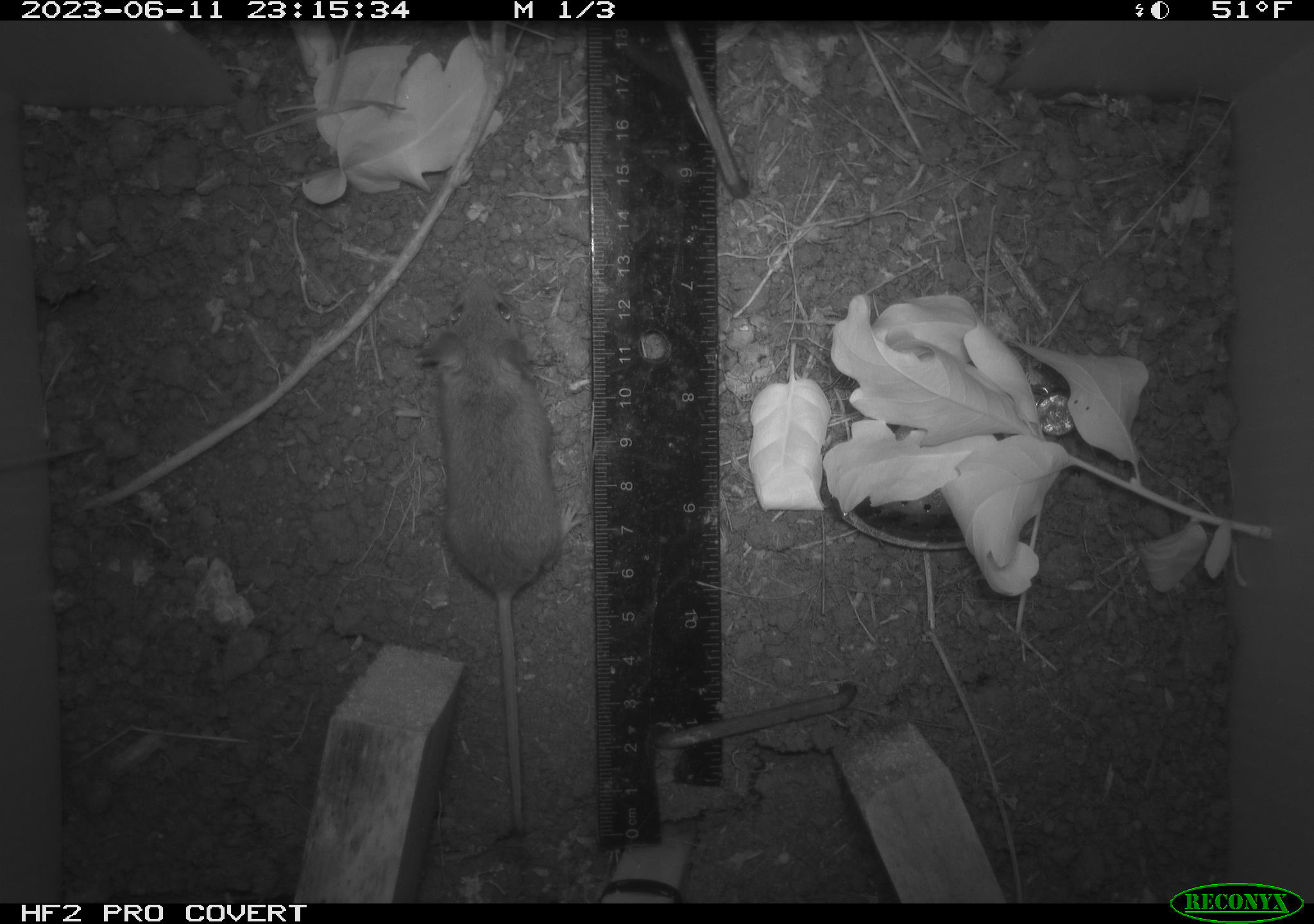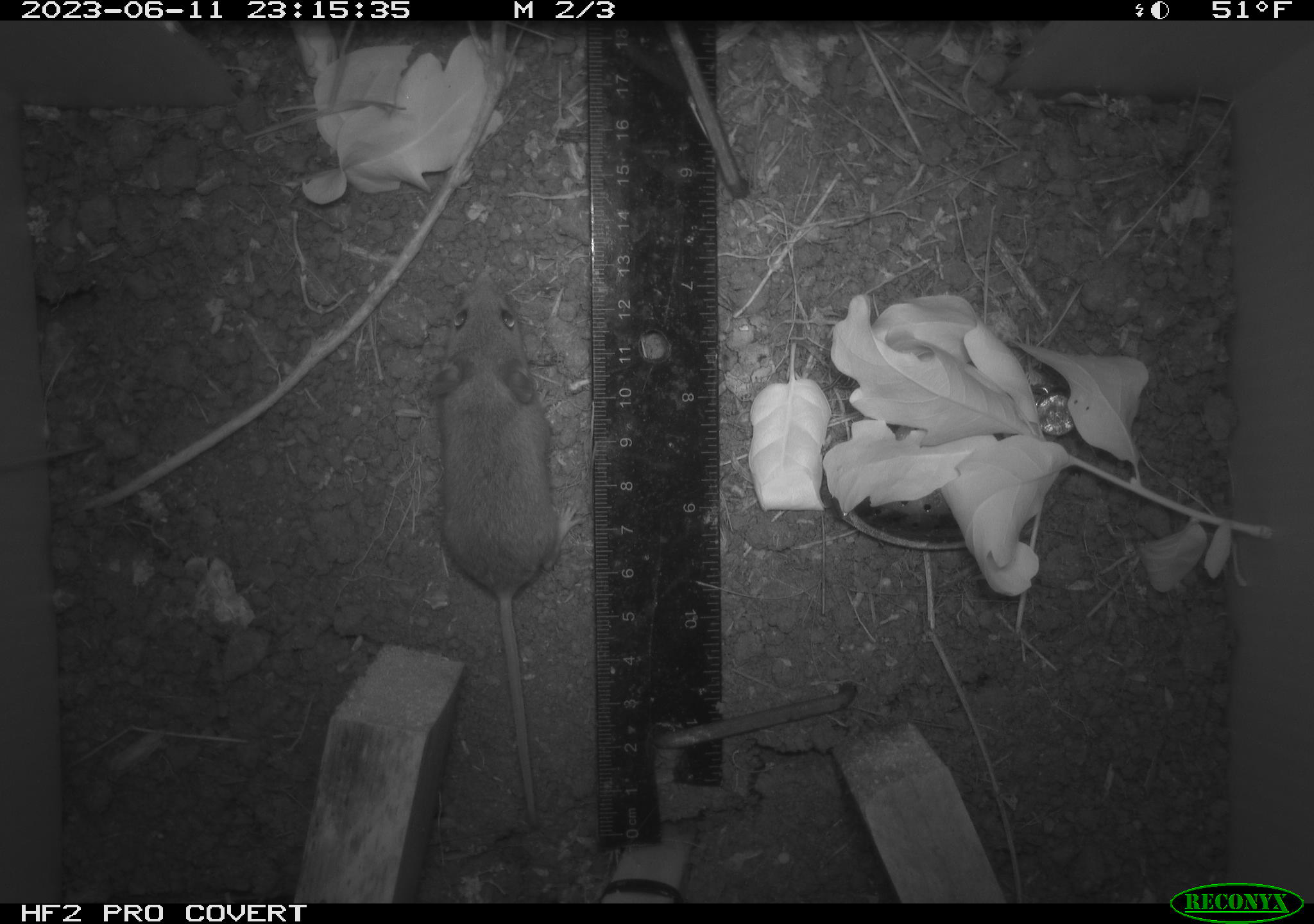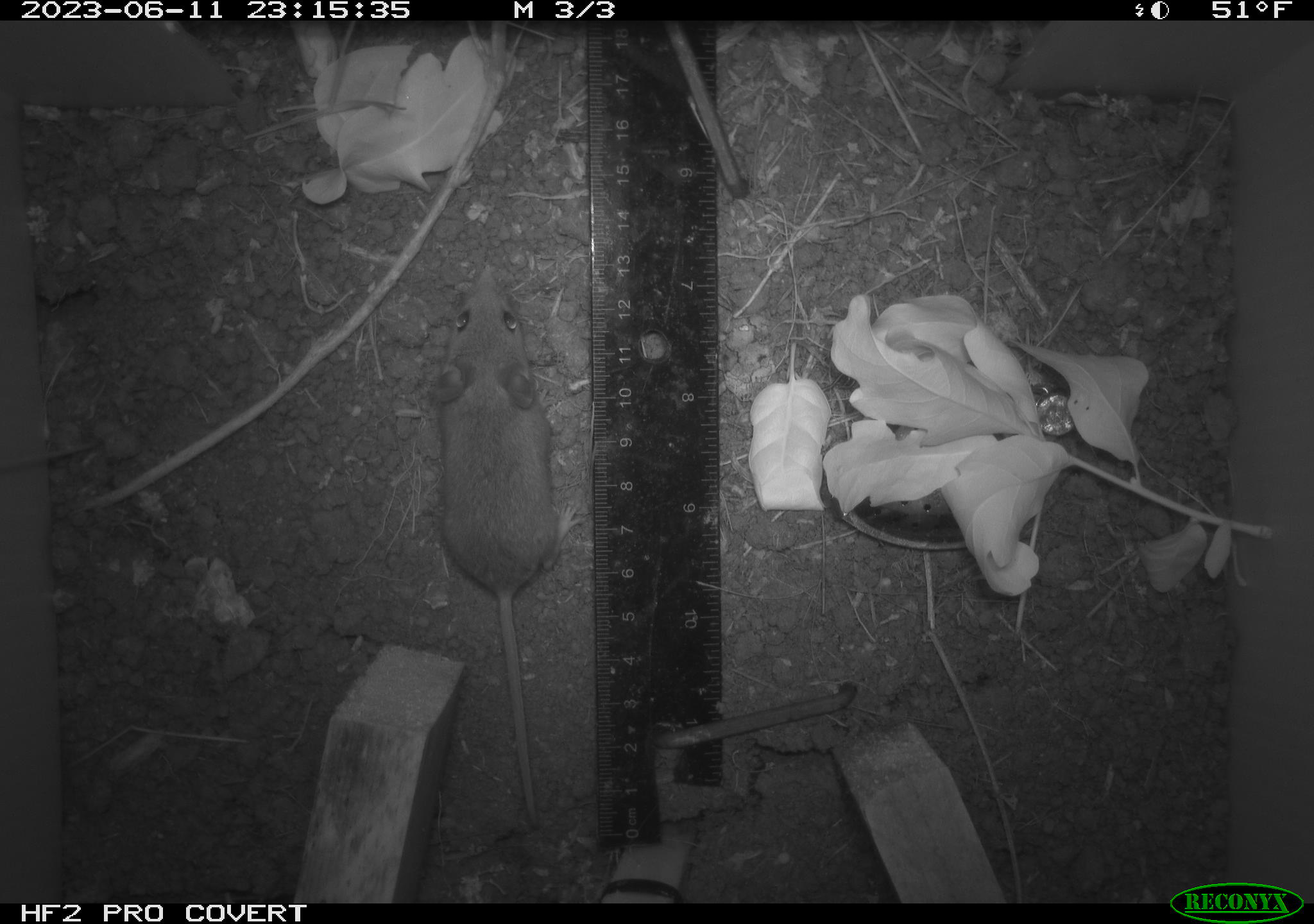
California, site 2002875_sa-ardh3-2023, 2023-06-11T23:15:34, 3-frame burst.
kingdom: Animalia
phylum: Chordata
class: Mammalia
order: Rodentia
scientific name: Rodentia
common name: mouse species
Mouse species (Rodentia).